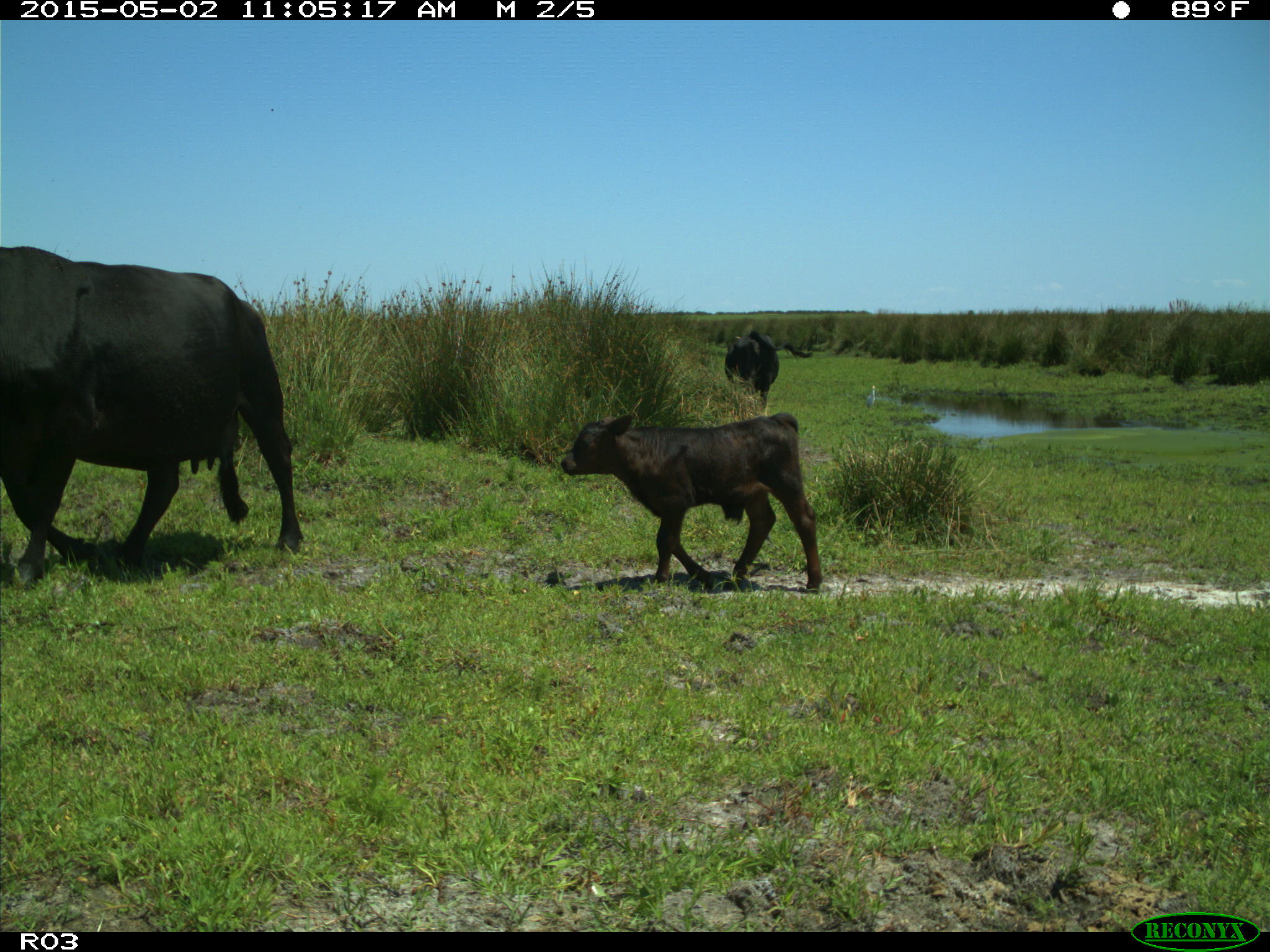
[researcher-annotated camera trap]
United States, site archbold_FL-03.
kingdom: Animalia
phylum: Chordata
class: Mammalia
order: Artiodactyla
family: Bovidae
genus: Bos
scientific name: Bos taurus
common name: domestic cow